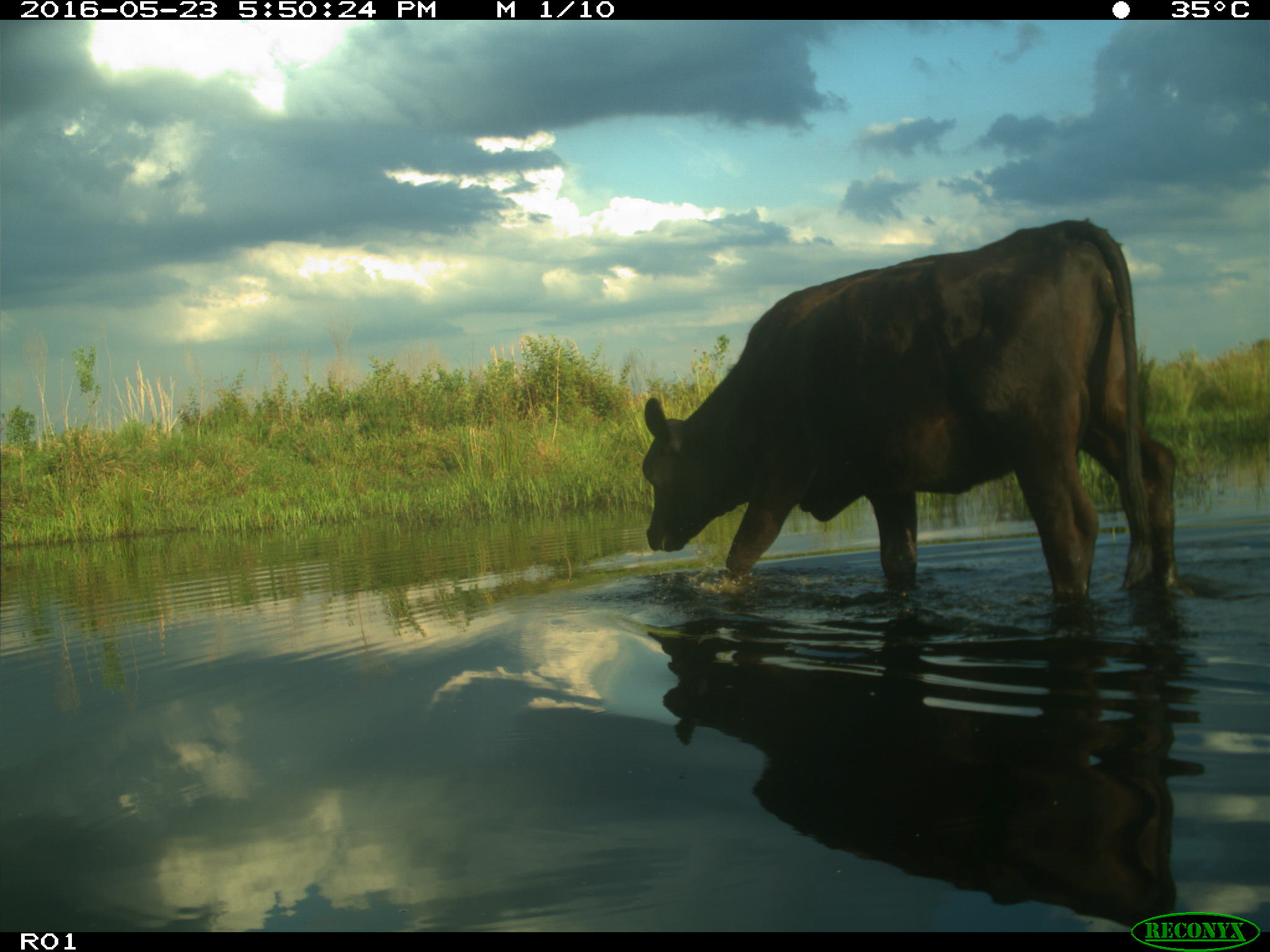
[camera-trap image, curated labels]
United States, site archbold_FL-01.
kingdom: Animalia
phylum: Chordata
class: Mammalia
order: Artiodactyla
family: Bovidae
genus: Bos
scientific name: Bos taurus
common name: domestic cow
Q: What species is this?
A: Bos taurus (domestic cow).